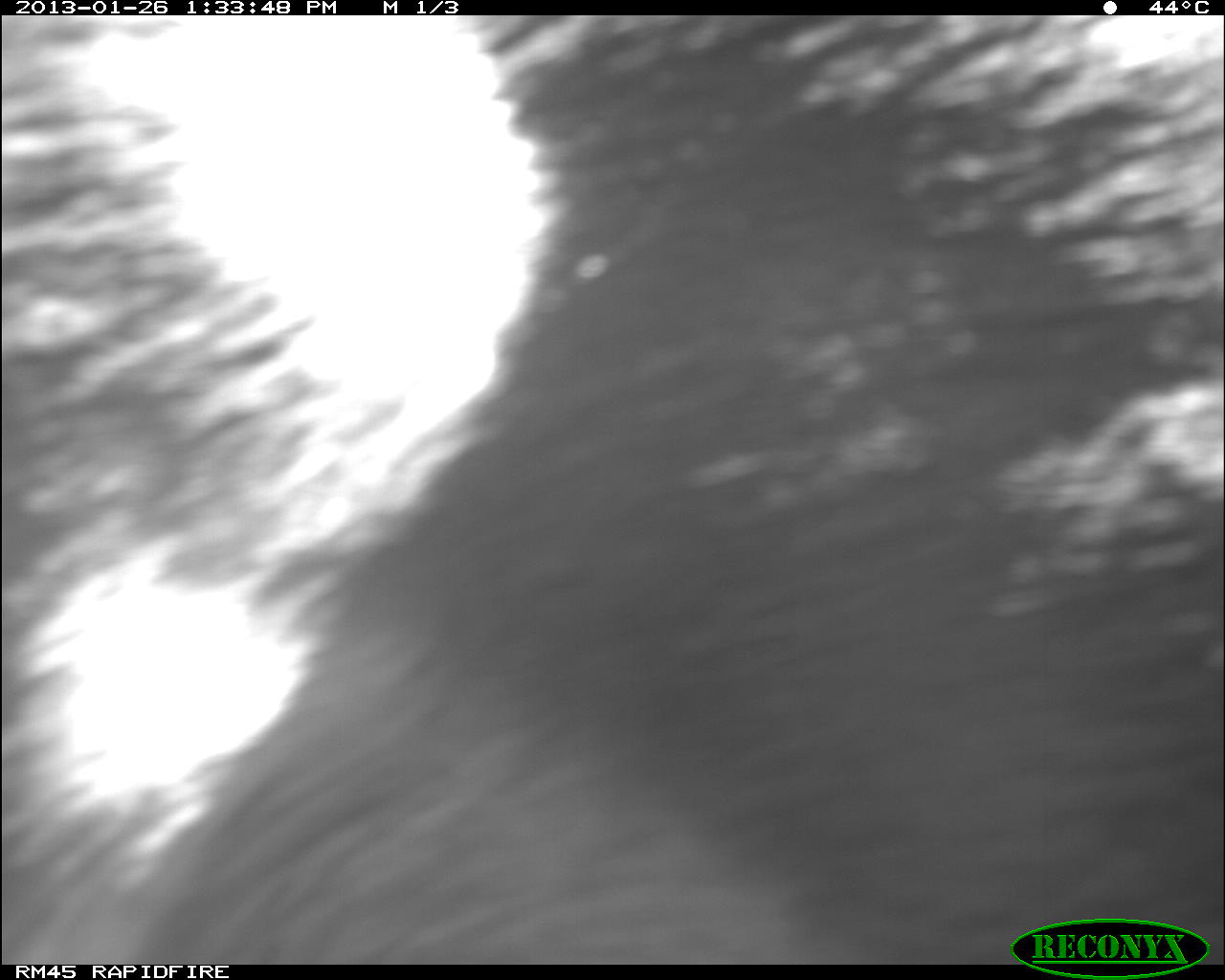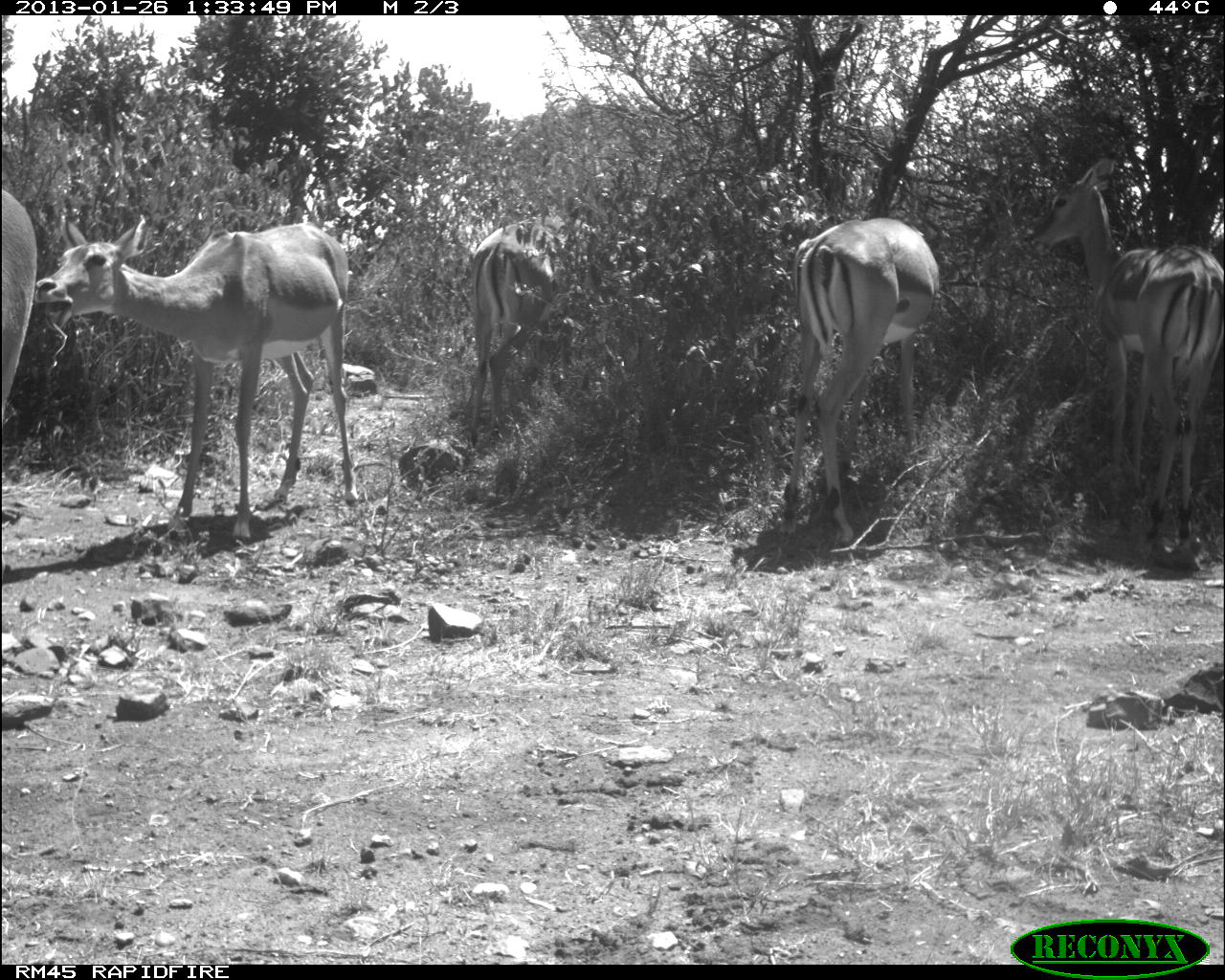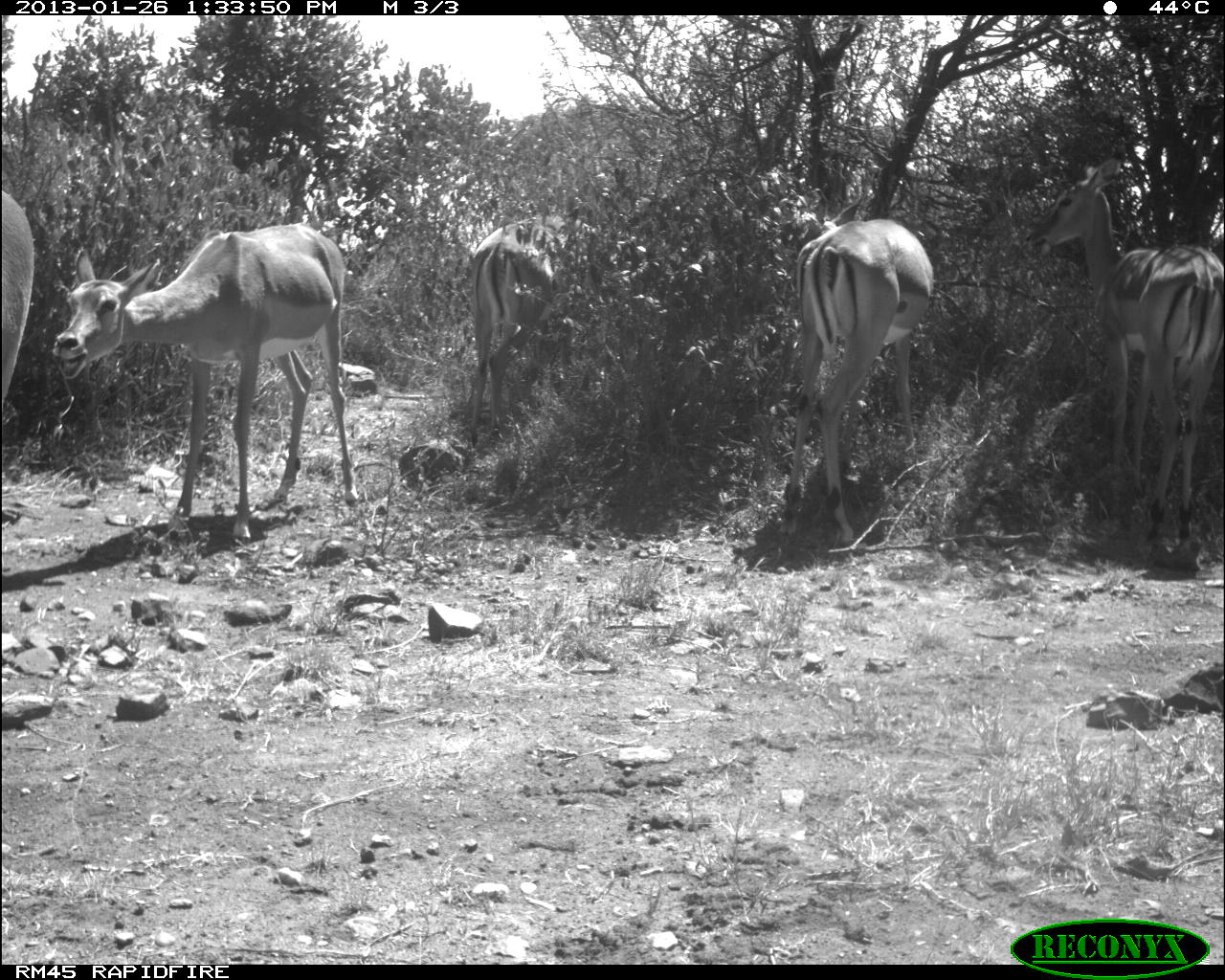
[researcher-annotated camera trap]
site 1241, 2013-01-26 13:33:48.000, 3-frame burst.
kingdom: Animalia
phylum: Chordata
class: Mammalia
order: Artiodactyla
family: Bovidae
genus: Aepyceros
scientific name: Aepyceros melampus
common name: impala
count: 5